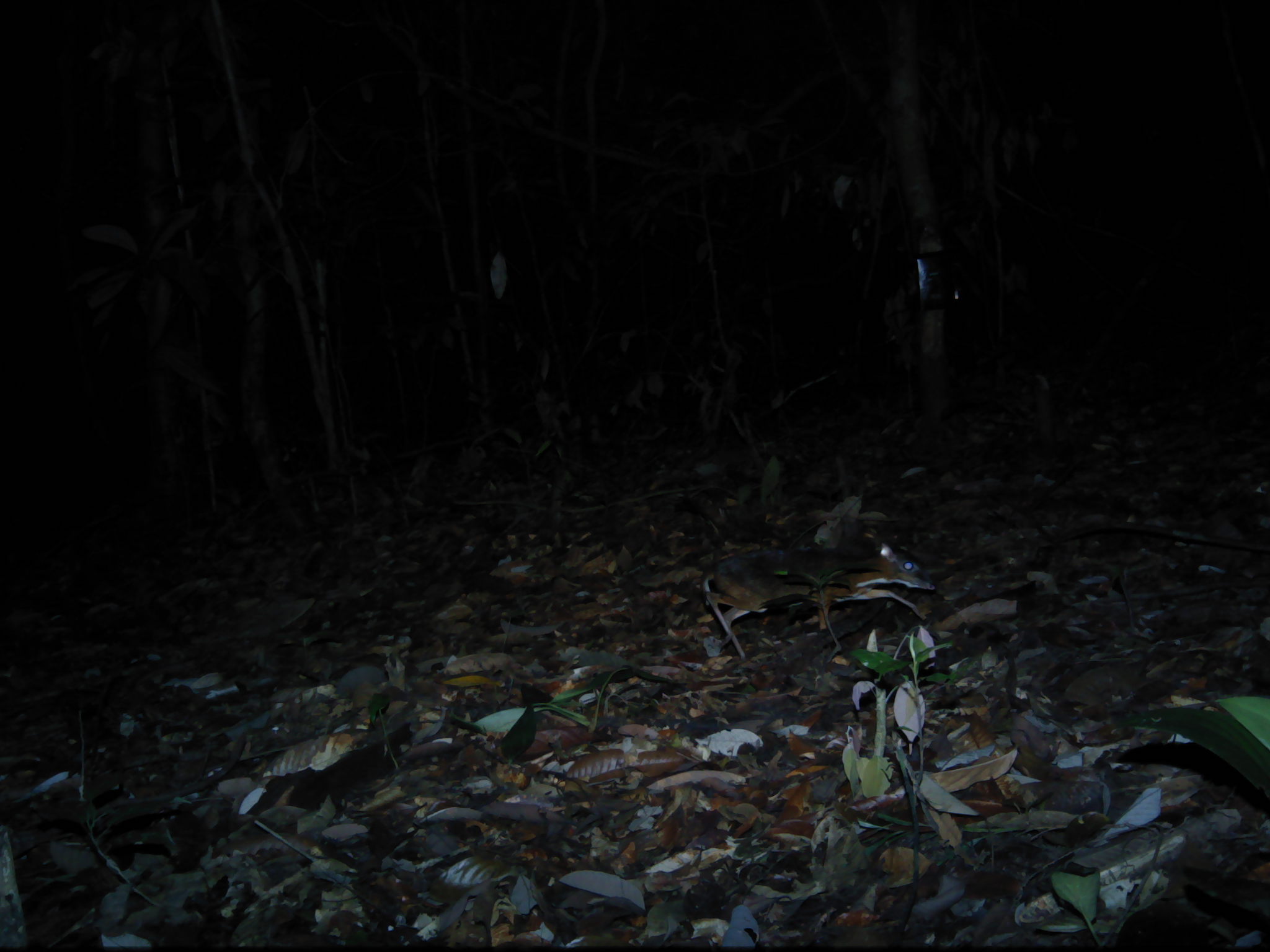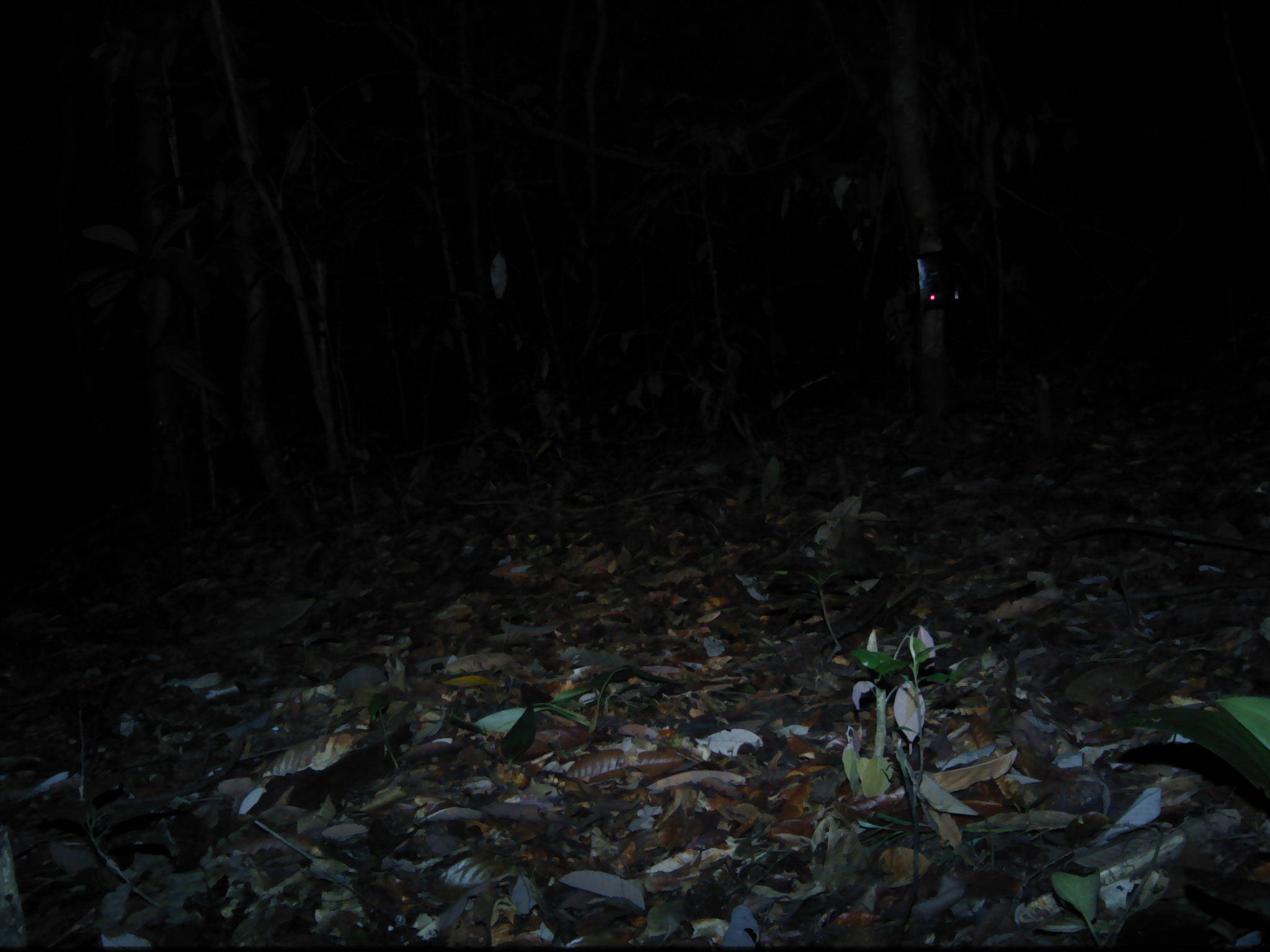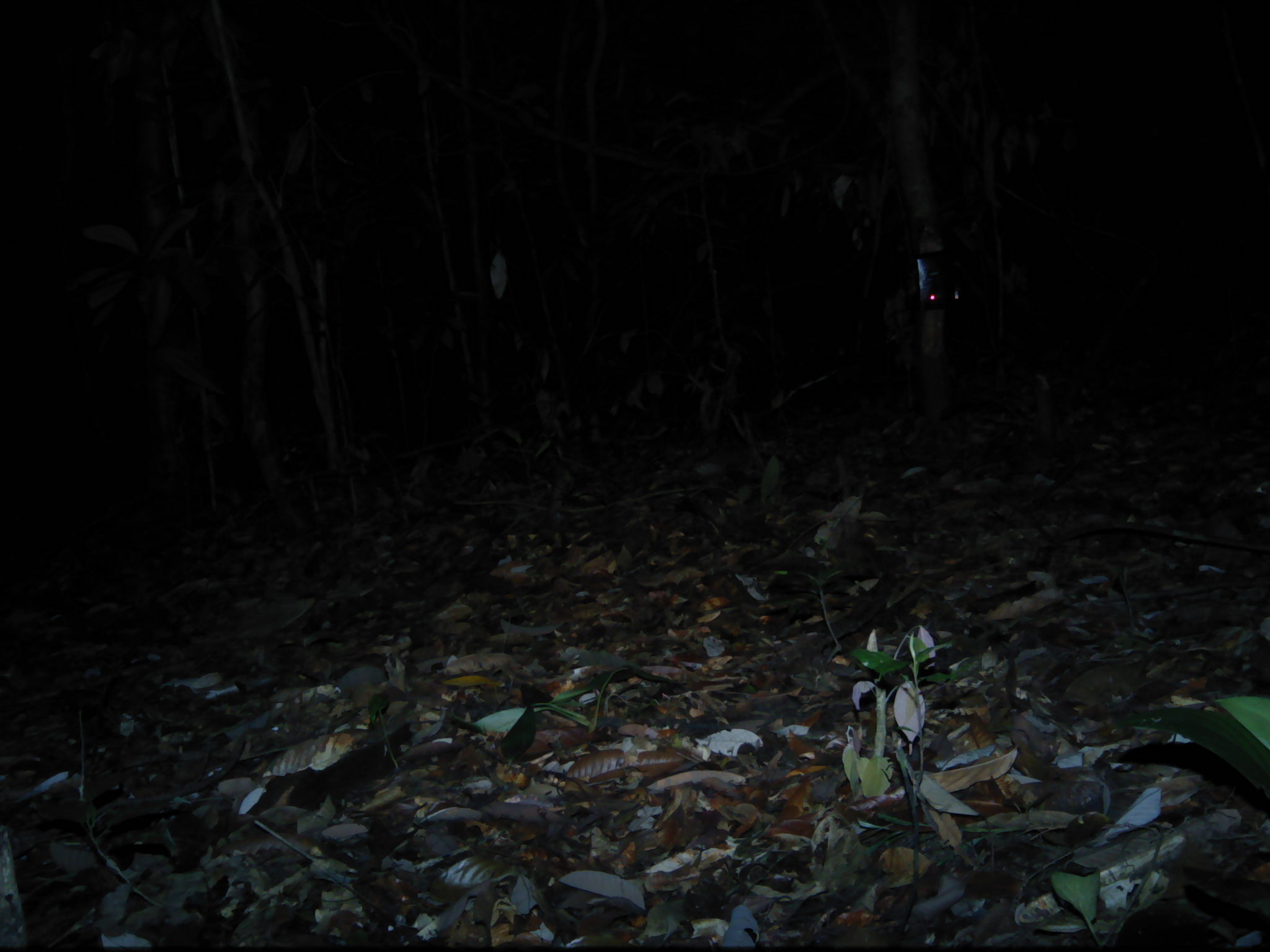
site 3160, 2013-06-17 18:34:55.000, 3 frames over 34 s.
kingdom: Animalia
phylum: Chordata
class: Mammalia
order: Artiodactyla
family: Cervidae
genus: Muntiacus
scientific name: Muntiacus muntjak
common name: southern red muntjac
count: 1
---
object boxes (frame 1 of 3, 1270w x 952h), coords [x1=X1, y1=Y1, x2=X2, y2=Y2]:
muntiacus muntjak: [x1=701, y1=540, x2=935, y2=660]